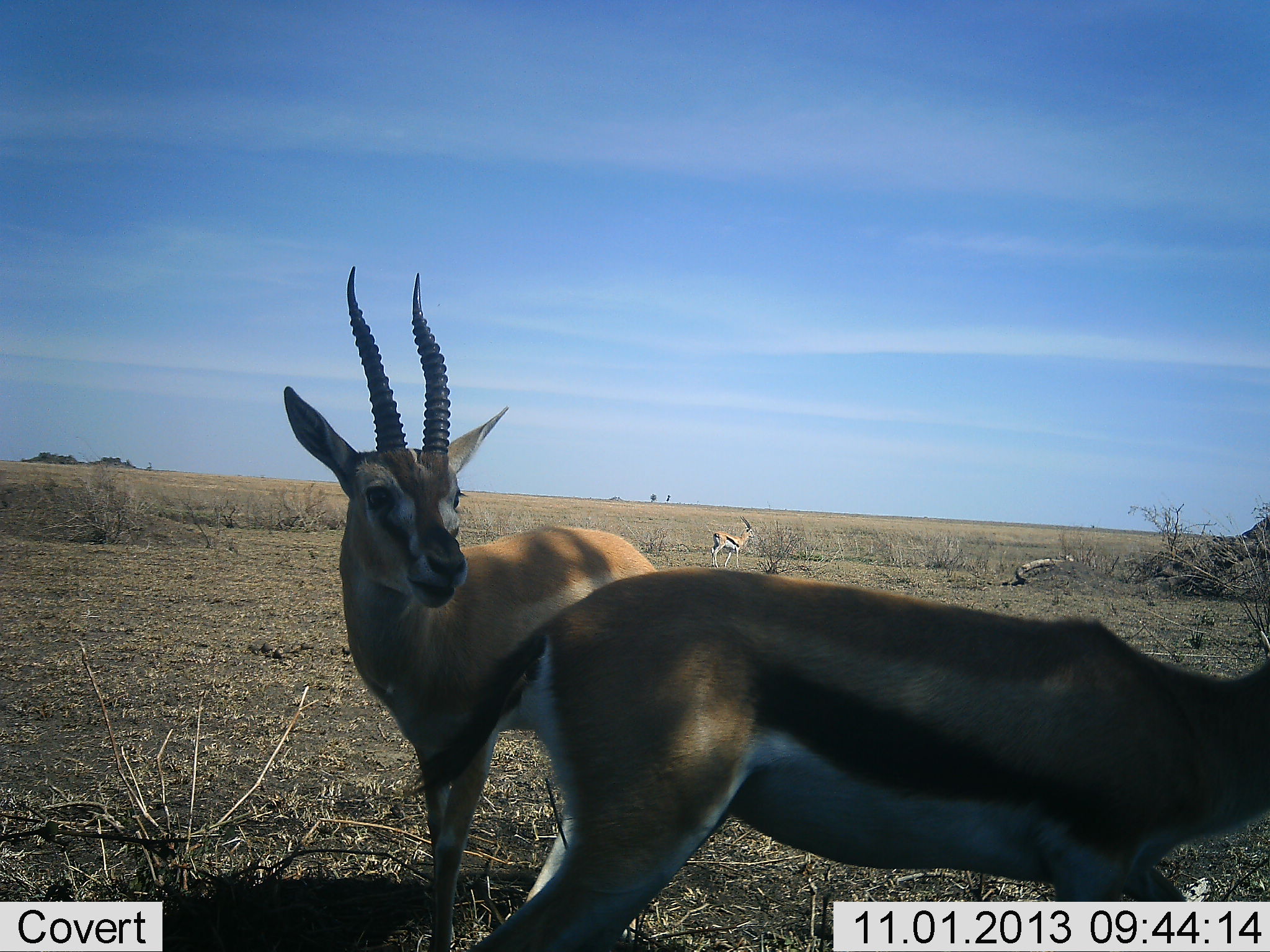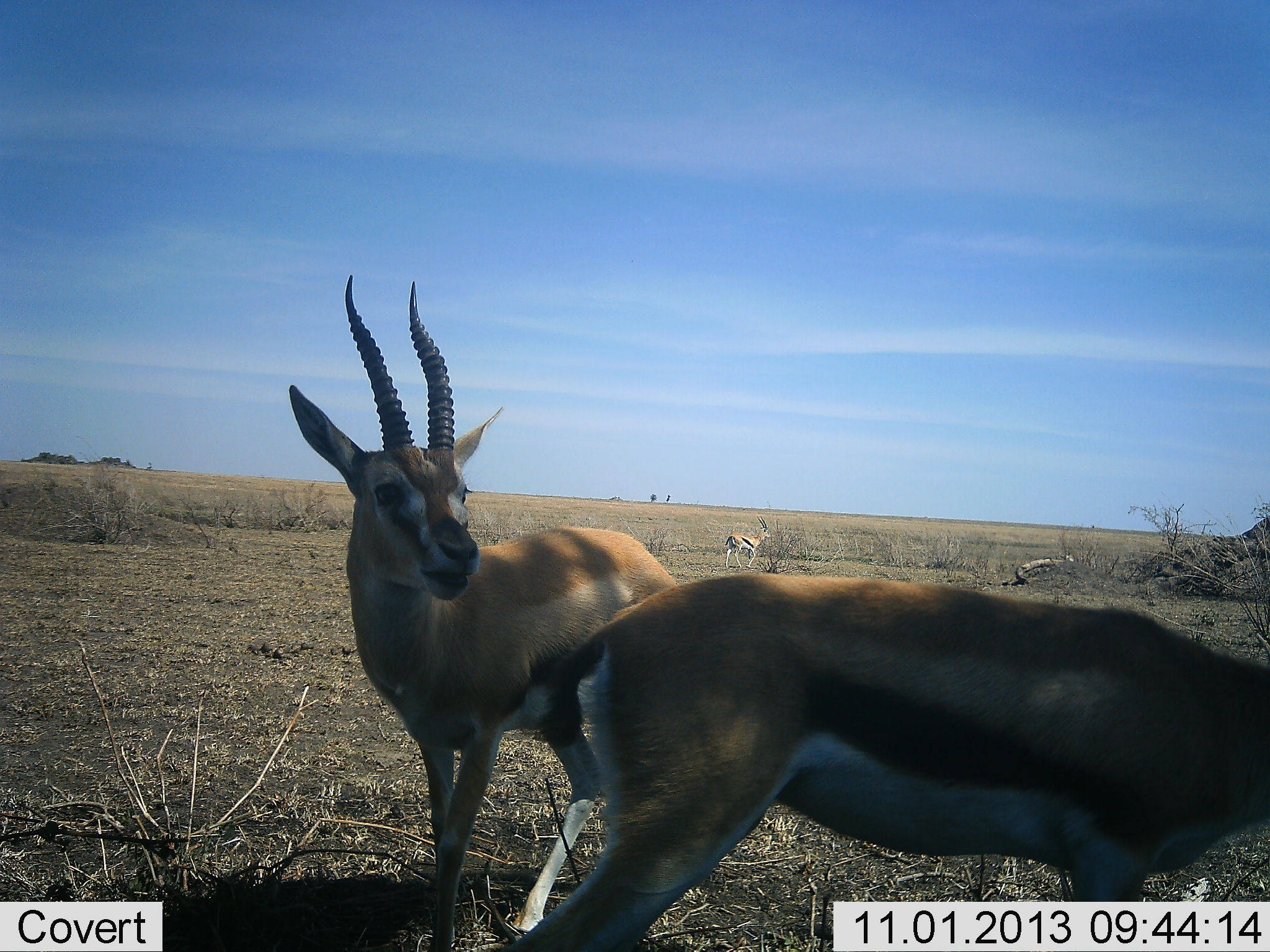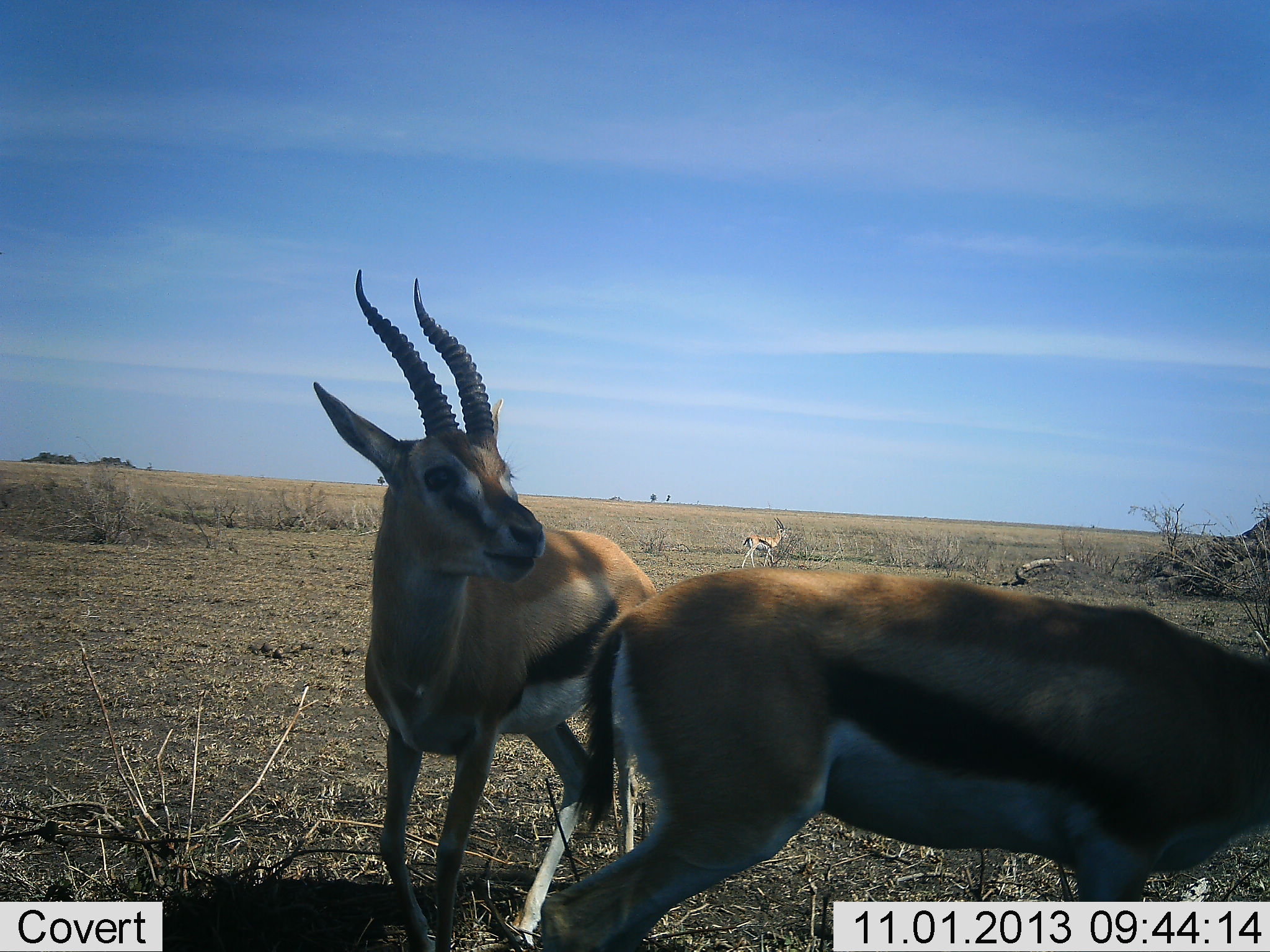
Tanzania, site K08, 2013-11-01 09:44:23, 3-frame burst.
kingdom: Animalia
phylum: Chordata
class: Mammalia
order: Artiodactyla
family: Bovidae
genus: Eudorcas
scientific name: Eudorcas thomsonii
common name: thomson's gazelle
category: gazellethomsons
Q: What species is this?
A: Gazellethomsons (thomson's gazelle) (Eudorcas thomsonii).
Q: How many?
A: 3.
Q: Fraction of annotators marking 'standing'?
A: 90%.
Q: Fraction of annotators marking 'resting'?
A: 0%.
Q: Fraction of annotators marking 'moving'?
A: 43%.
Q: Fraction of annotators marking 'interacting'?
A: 17%.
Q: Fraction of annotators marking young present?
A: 0%.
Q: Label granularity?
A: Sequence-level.